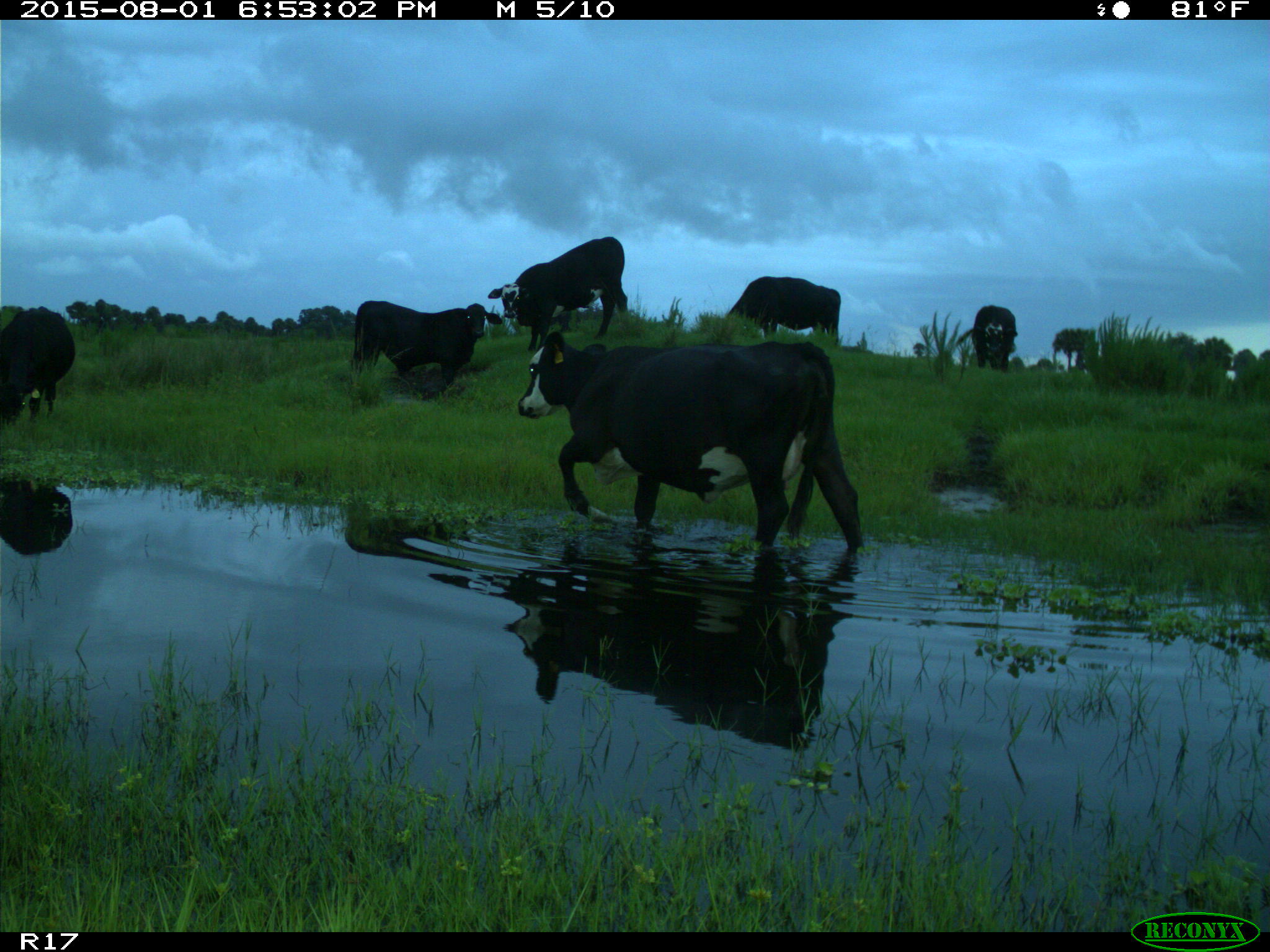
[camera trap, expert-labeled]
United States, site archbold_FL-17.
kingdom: Animalia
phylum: Chordata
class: Mammalia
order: Artiodactyla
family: Bovidae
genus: Bos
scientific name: Bos taurus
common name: domestic cow